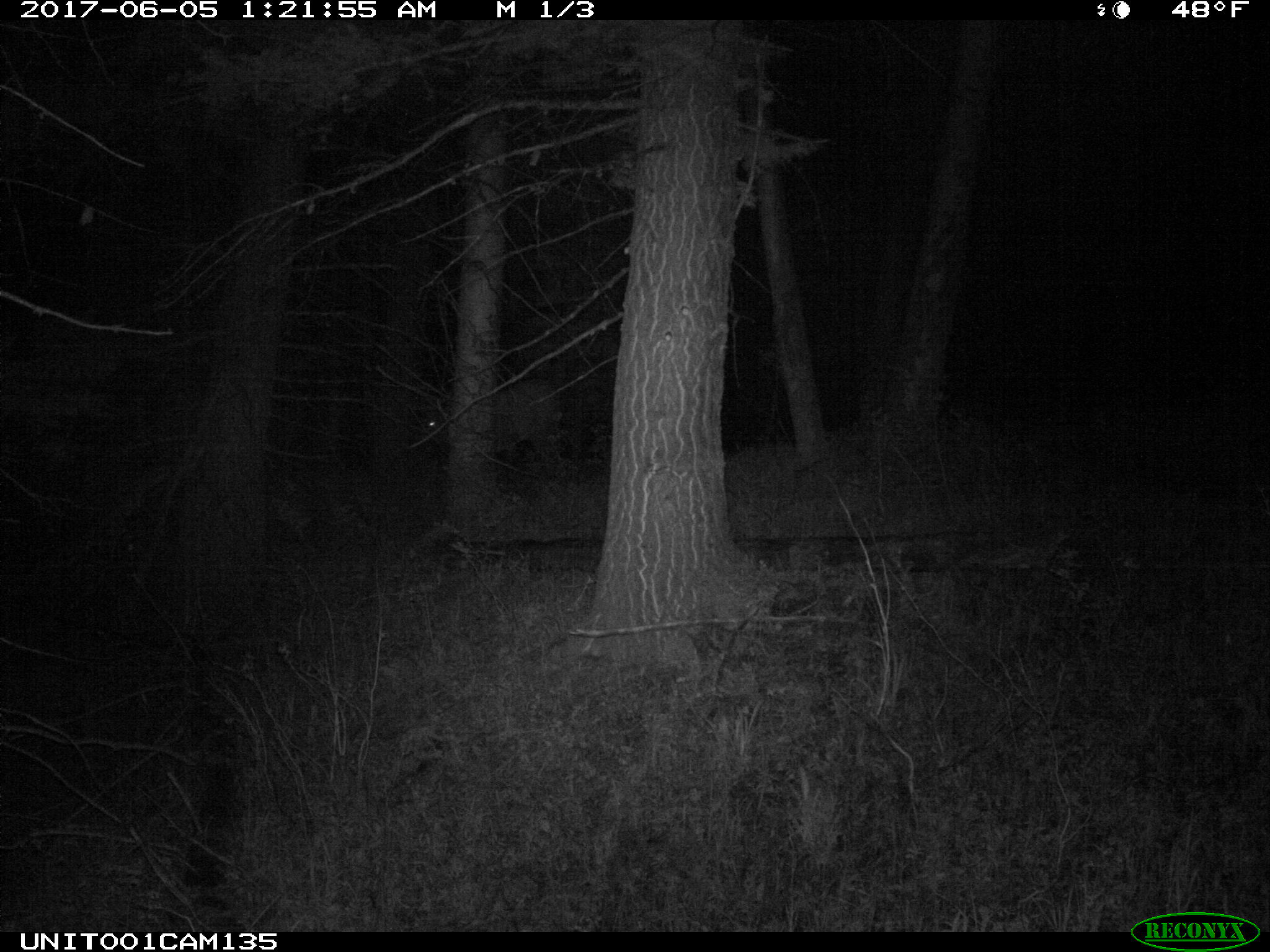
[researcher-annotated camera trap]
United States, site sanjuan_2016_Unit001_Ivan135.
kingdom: Animalia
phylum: Chordata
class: Mammalia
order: Artiodactyla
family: Cervidae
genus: Cervus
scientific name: Cervus elaphus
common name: red deer